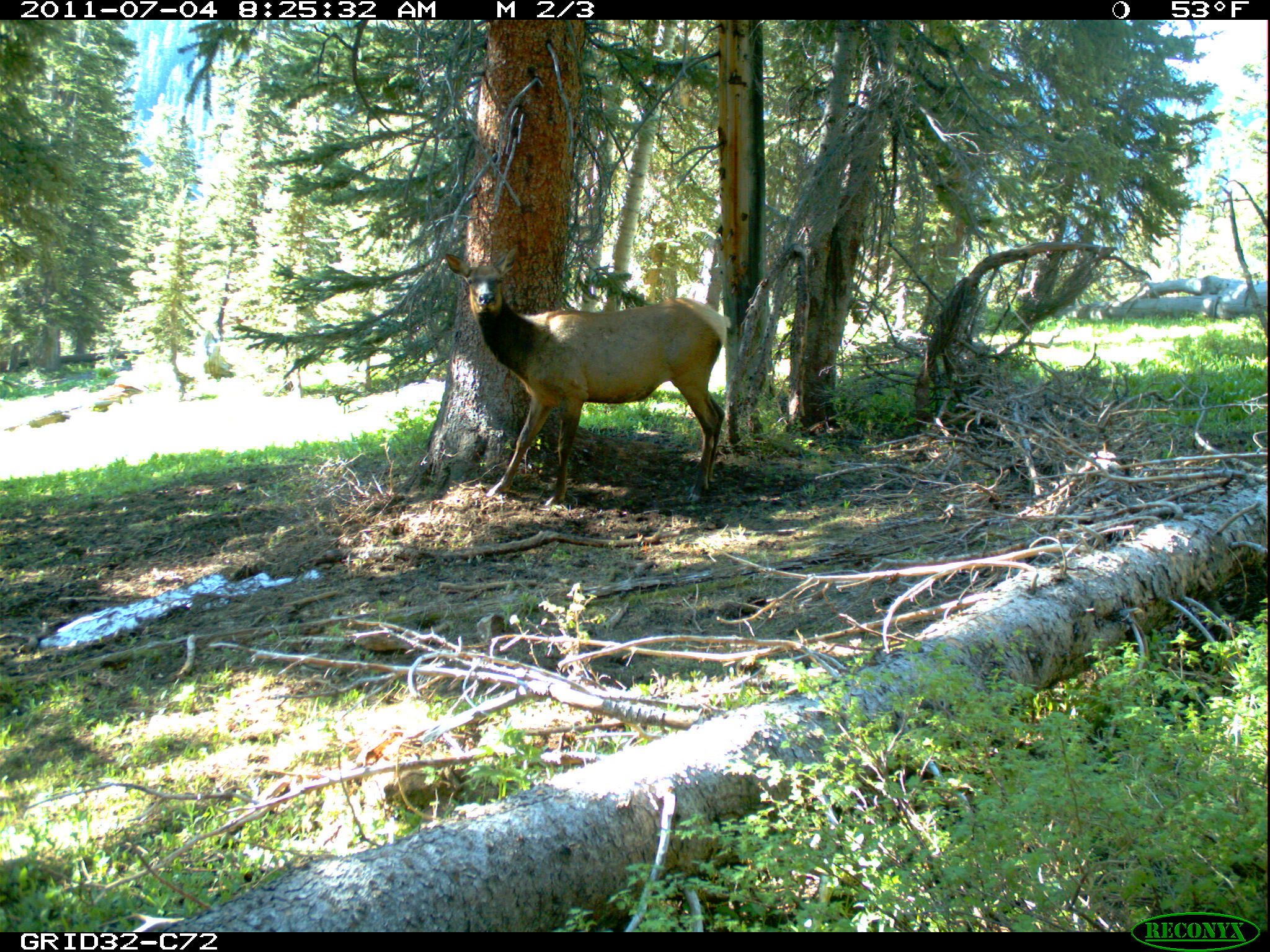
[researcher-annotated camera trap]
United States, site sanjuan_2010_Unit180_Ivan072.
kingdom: Animalia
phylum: Chordata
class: Mammalia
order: Artiodactyla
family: Cervidae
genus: Cervus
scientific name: Cervus elaphus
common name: red deer